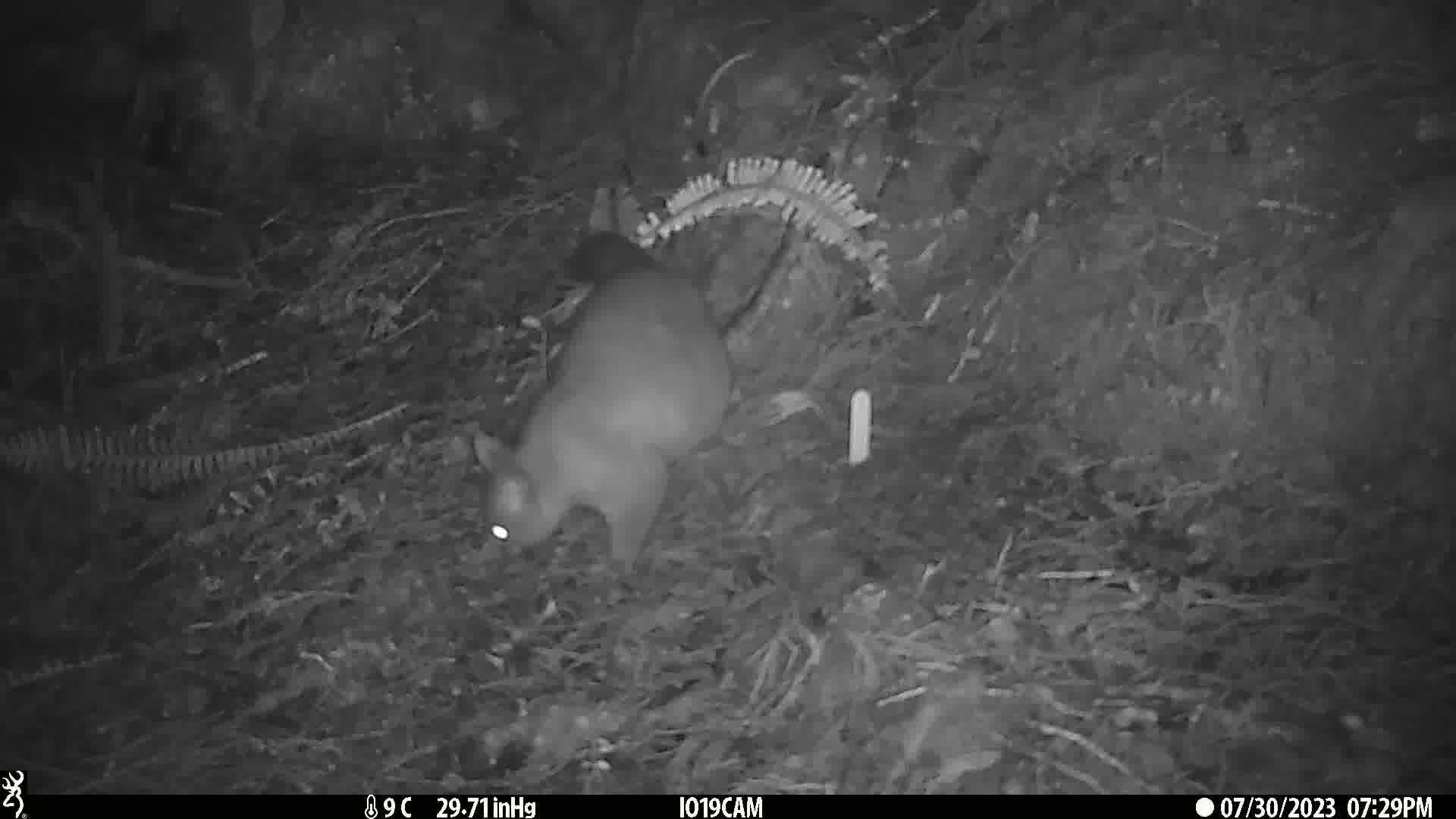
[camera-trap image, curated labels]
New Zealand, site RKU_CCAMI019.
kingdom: Animalia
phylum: Chordata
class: Mammalia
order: Diprotodontia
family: Phalangeridae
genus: Trichosurus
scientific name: Trichosurus vulpecula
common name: common brushtail possum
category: possum